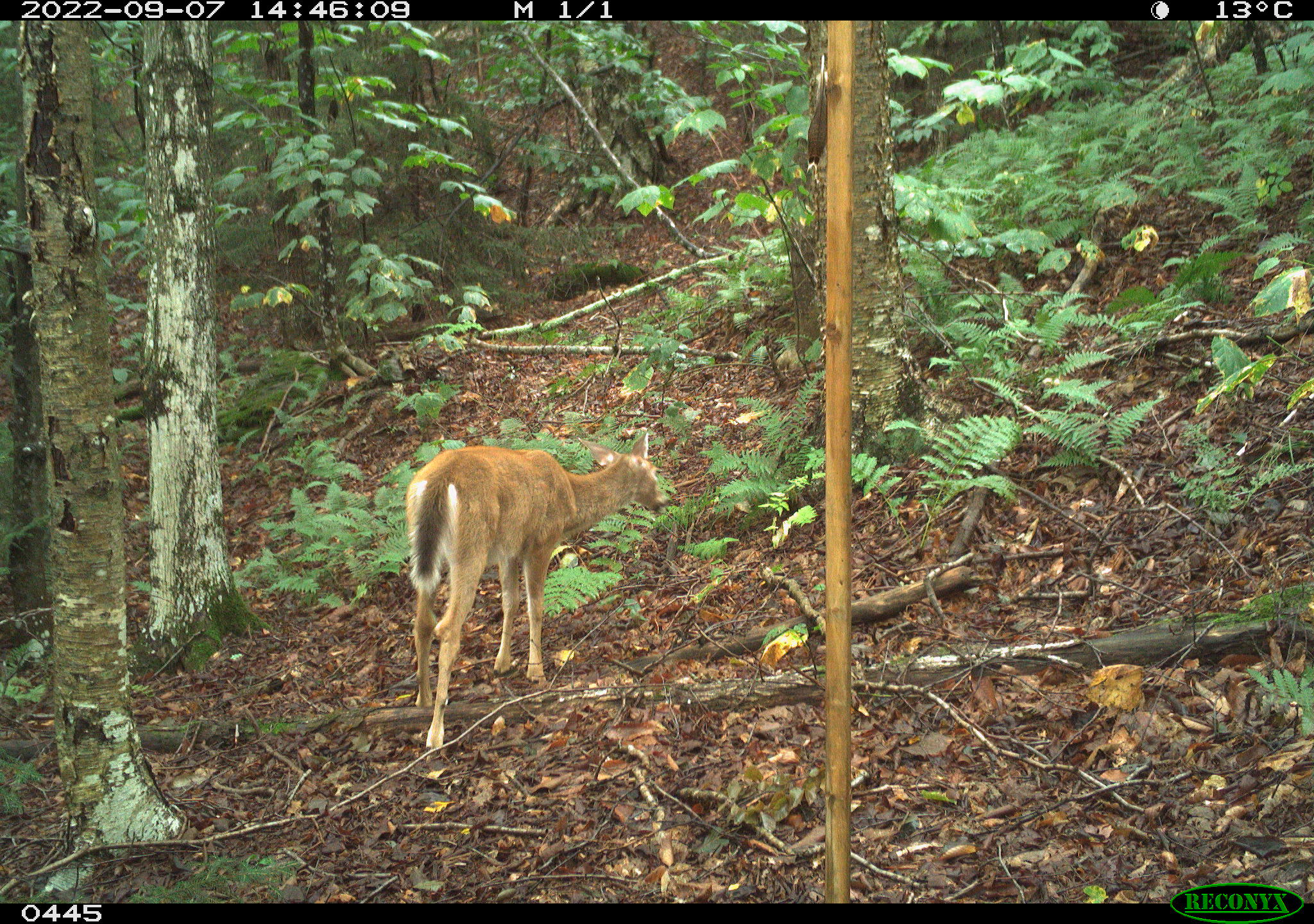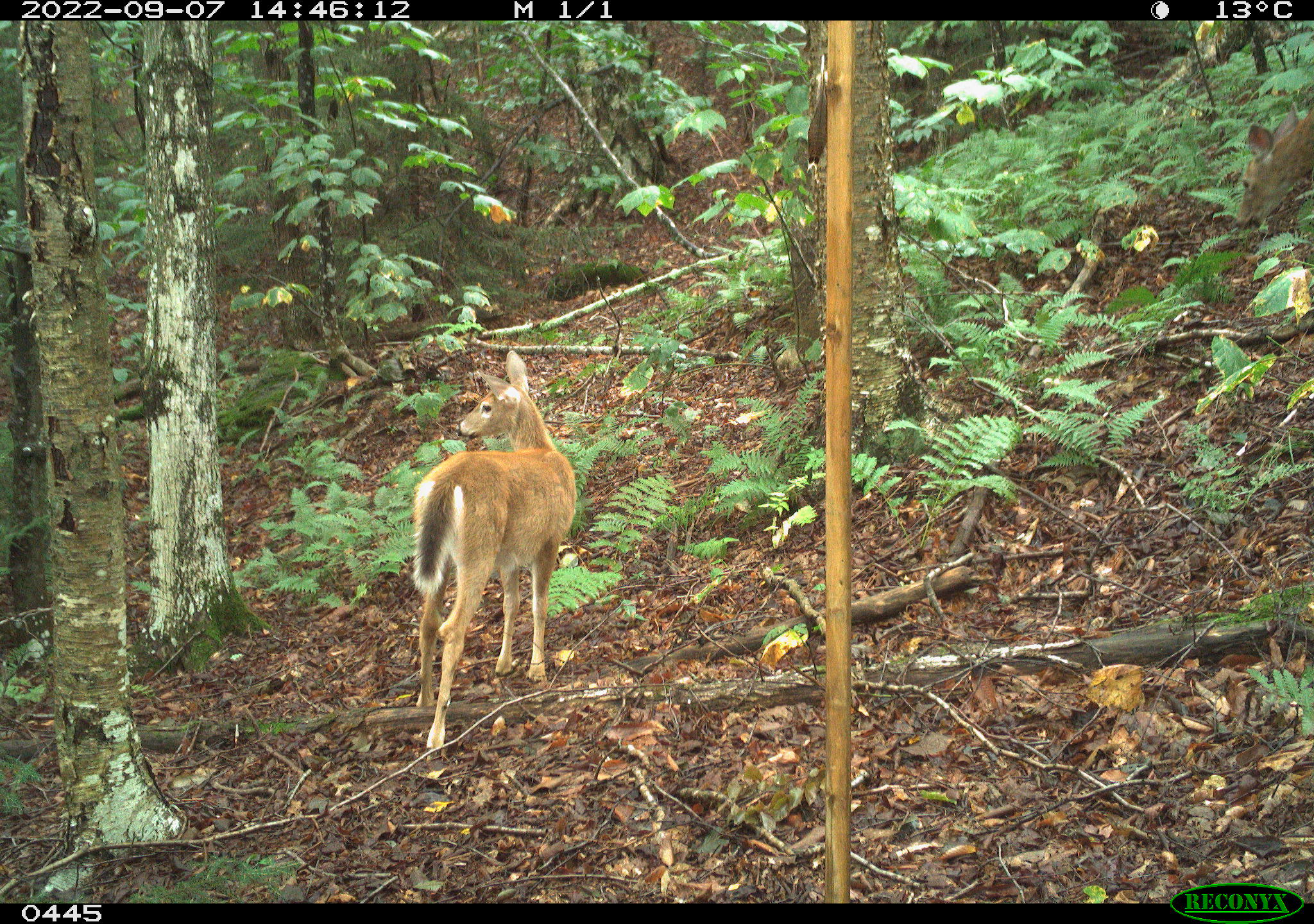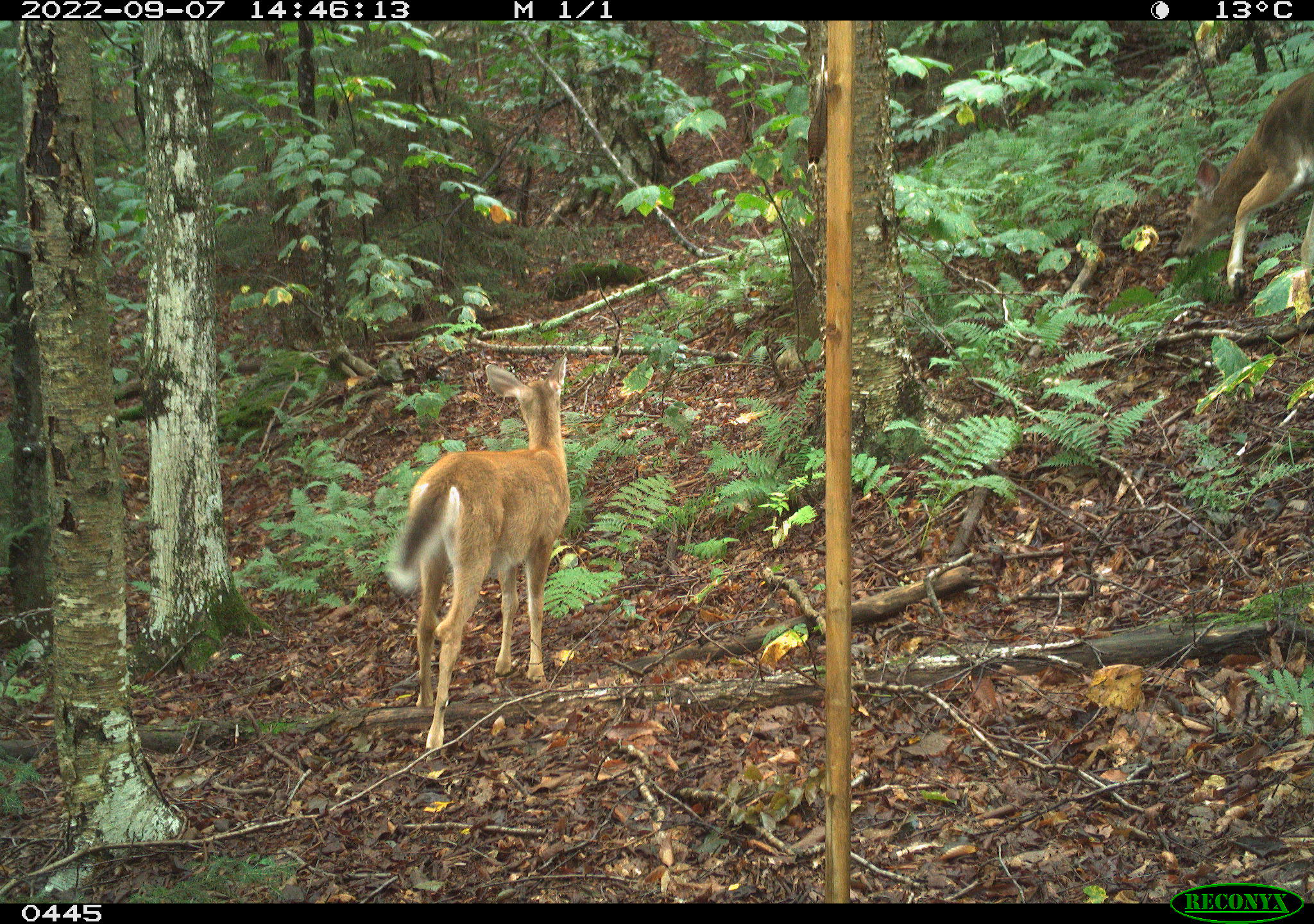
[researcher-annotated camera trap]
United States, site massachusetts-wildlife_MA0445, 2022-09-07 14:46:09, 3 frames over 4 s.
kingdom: Animalia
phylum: Chordata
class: Mammalia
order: Artiodactyla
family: Cervidae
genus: Odocoileus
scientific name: Odocoileus virginianus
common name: white-tailed deer